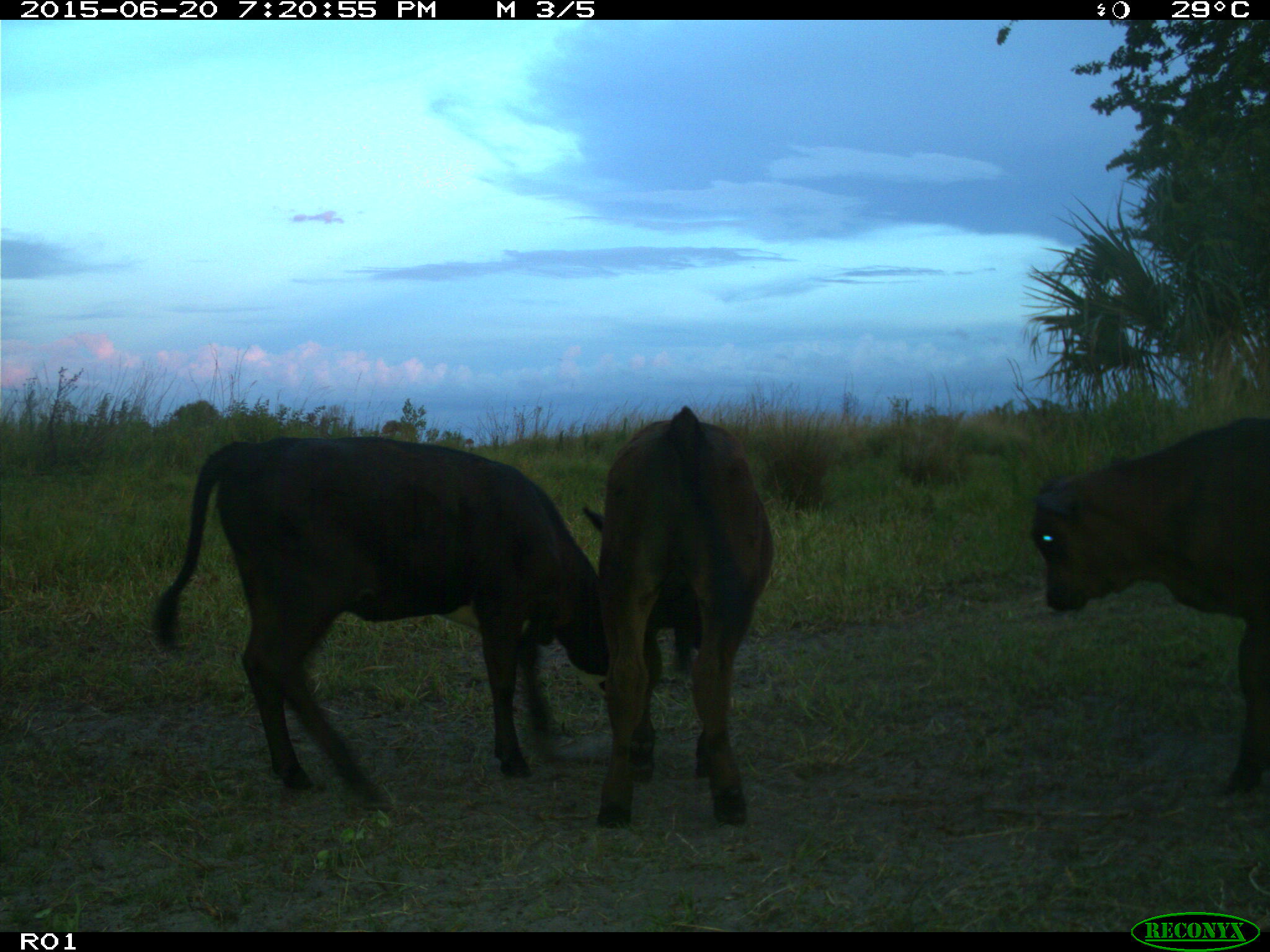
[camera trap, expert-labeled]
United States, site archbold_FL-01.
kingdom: Animalia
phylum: Chordata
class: Mammalia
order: Artiodactyla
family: Bovidae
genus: Bos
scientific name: Bos taurus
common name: domestic cow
Bos taurus (domestic cow).